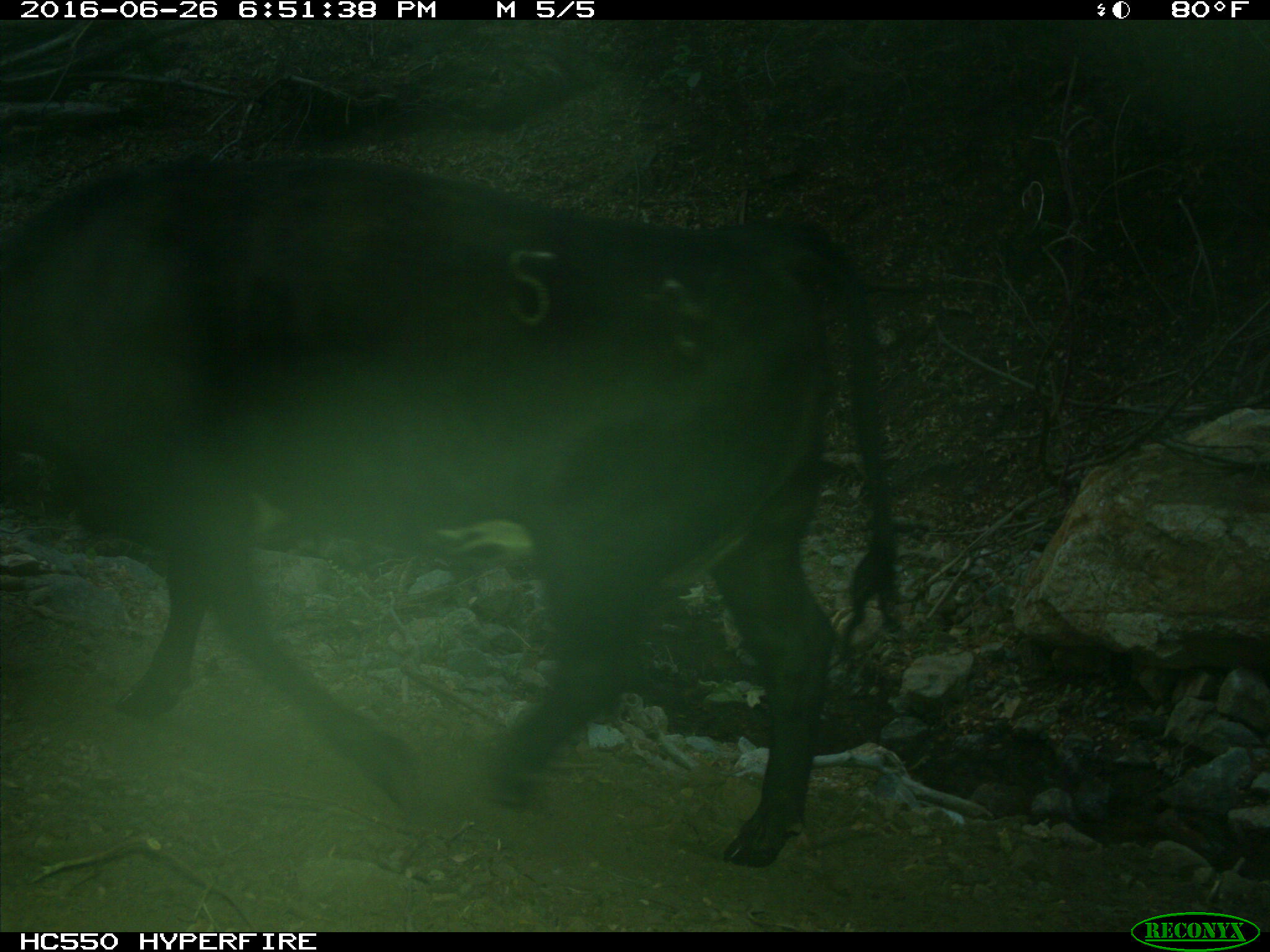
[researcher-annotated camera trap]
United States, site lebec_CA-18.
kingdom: Animalia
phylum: Chordata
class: Mammalia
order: Artiodactyla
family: Bovidae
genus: Bos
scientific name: Bos taurus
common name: domestic cow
Bos taurus (domestic cow).